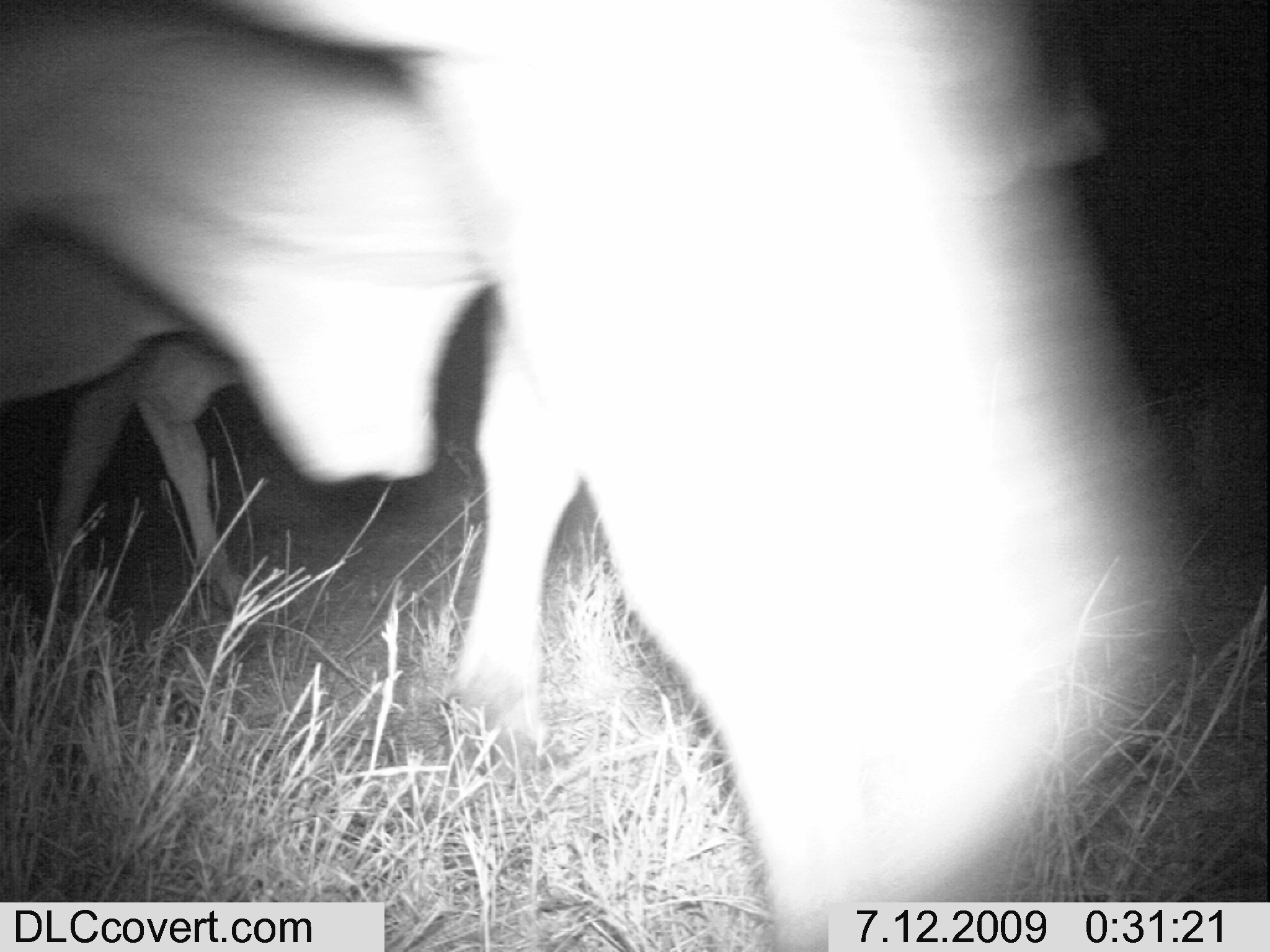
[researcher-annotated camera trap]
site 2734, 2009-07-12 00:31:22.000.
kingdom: Animalia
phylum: Chordata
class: Mammalia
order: Artiodactyla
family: Bovidae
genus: Nanger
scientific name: Nanger granti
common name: grant's gazelle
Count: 1.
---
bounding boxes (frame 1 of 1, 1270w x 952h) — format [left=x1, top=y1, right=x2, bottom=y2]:
nanger granti: [left=0, top=2, right=1194, bottom=952]; [left=35, top=323, right=592, bottom=767]